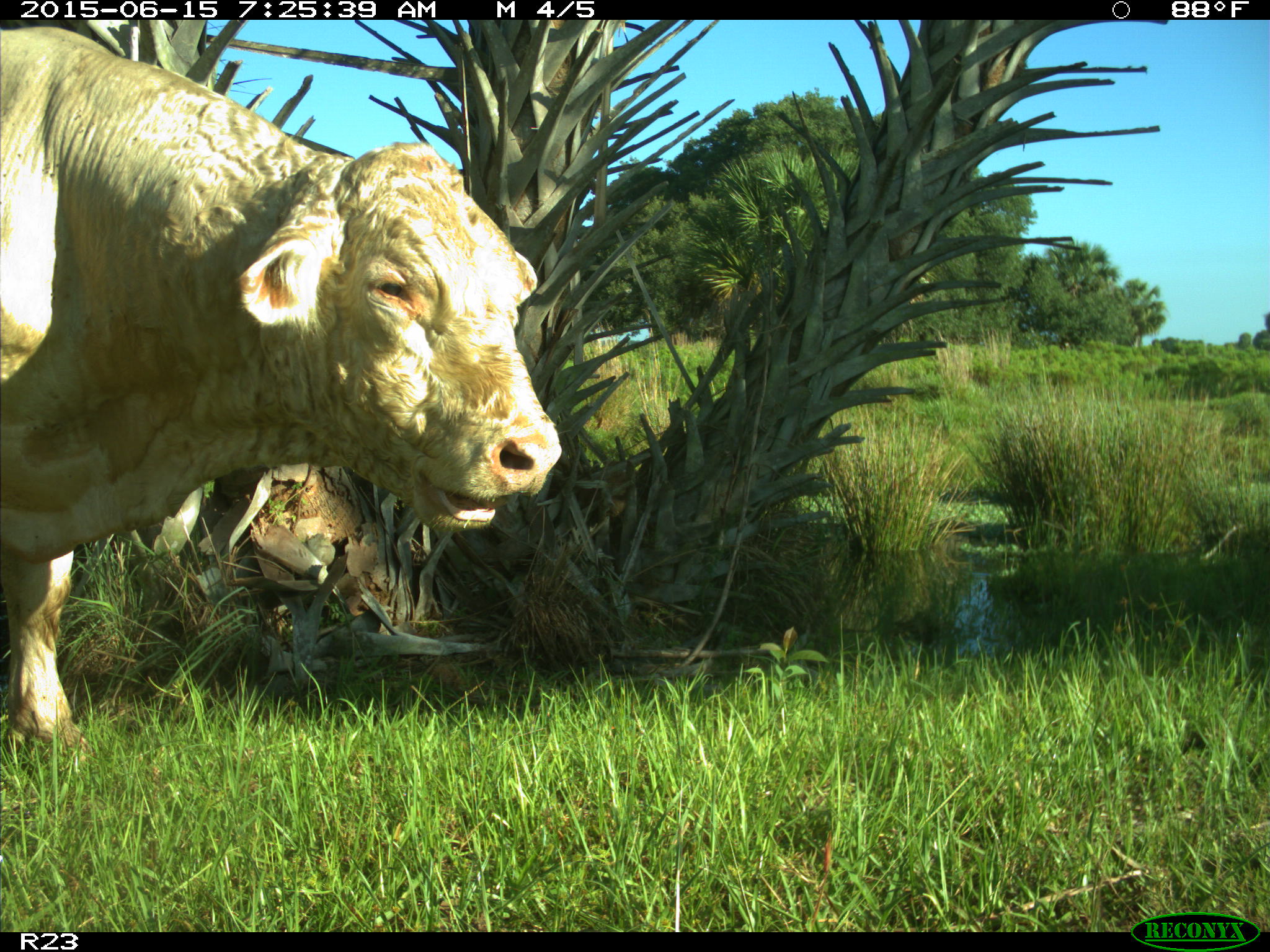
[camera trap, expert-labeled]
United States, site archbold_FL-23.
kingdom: Animalia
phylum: Chordata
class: Mammalia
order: Artiodactyla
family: Bovidae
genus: Bos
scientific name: Bos taurus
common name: domestic cow